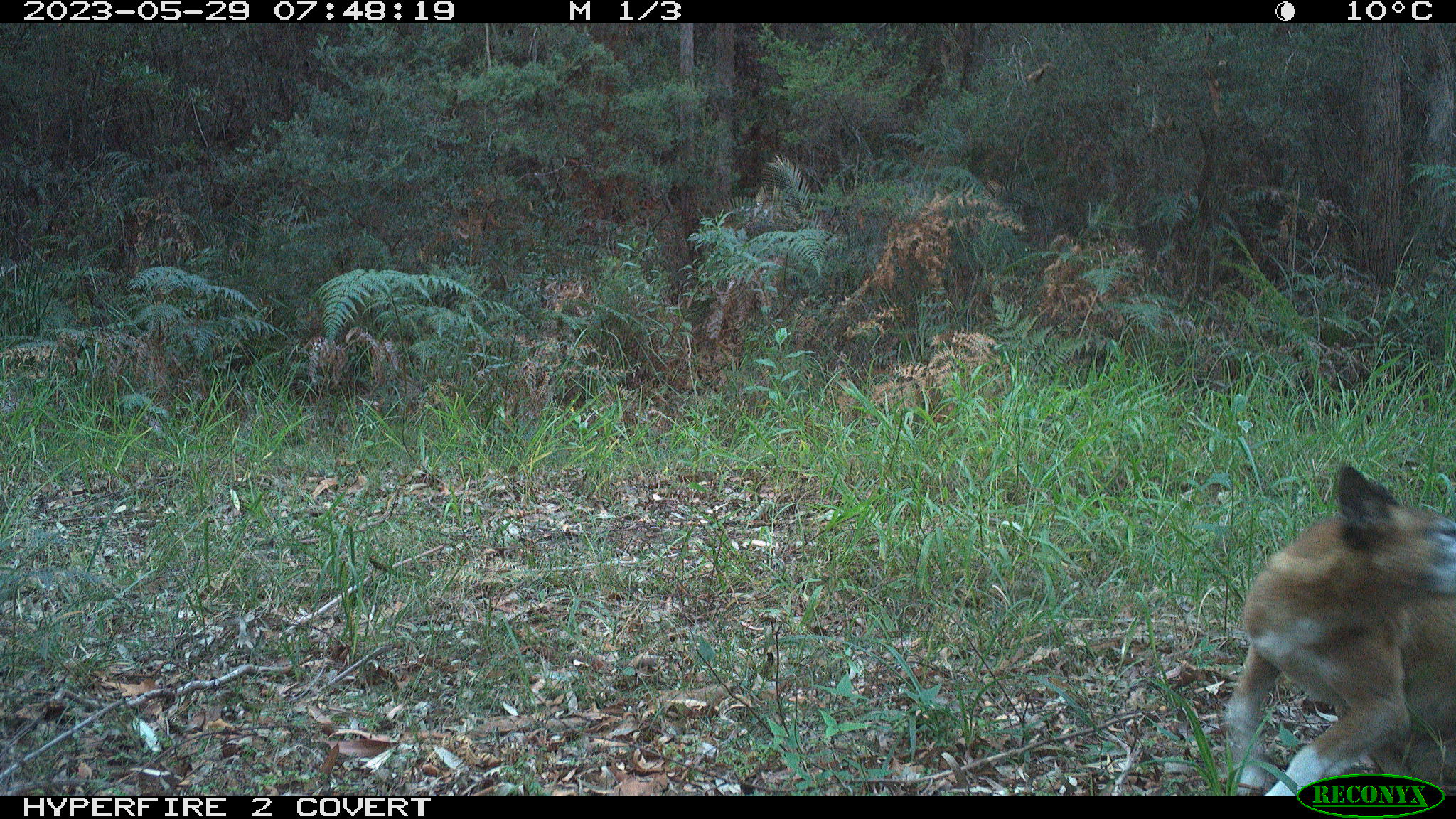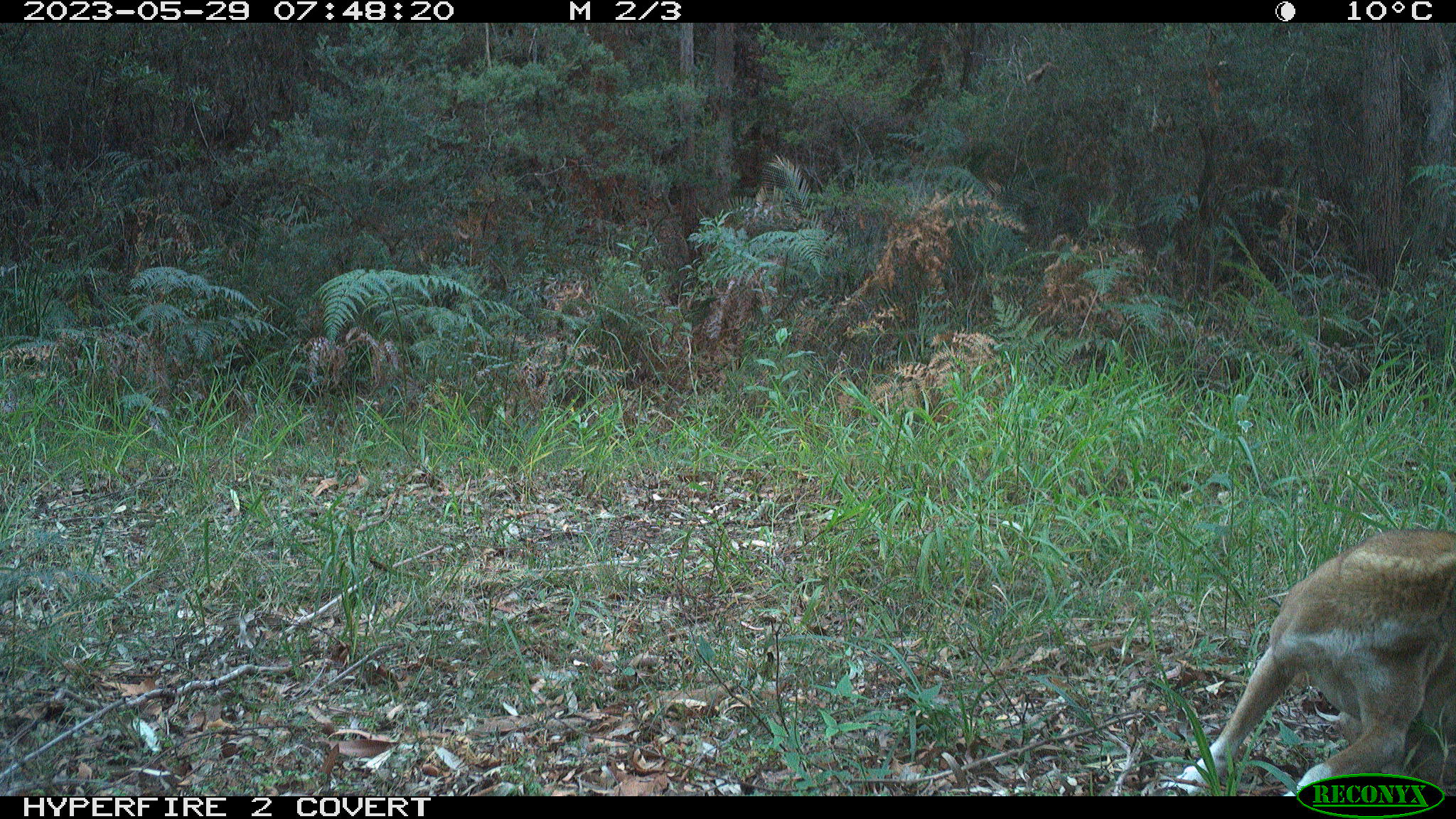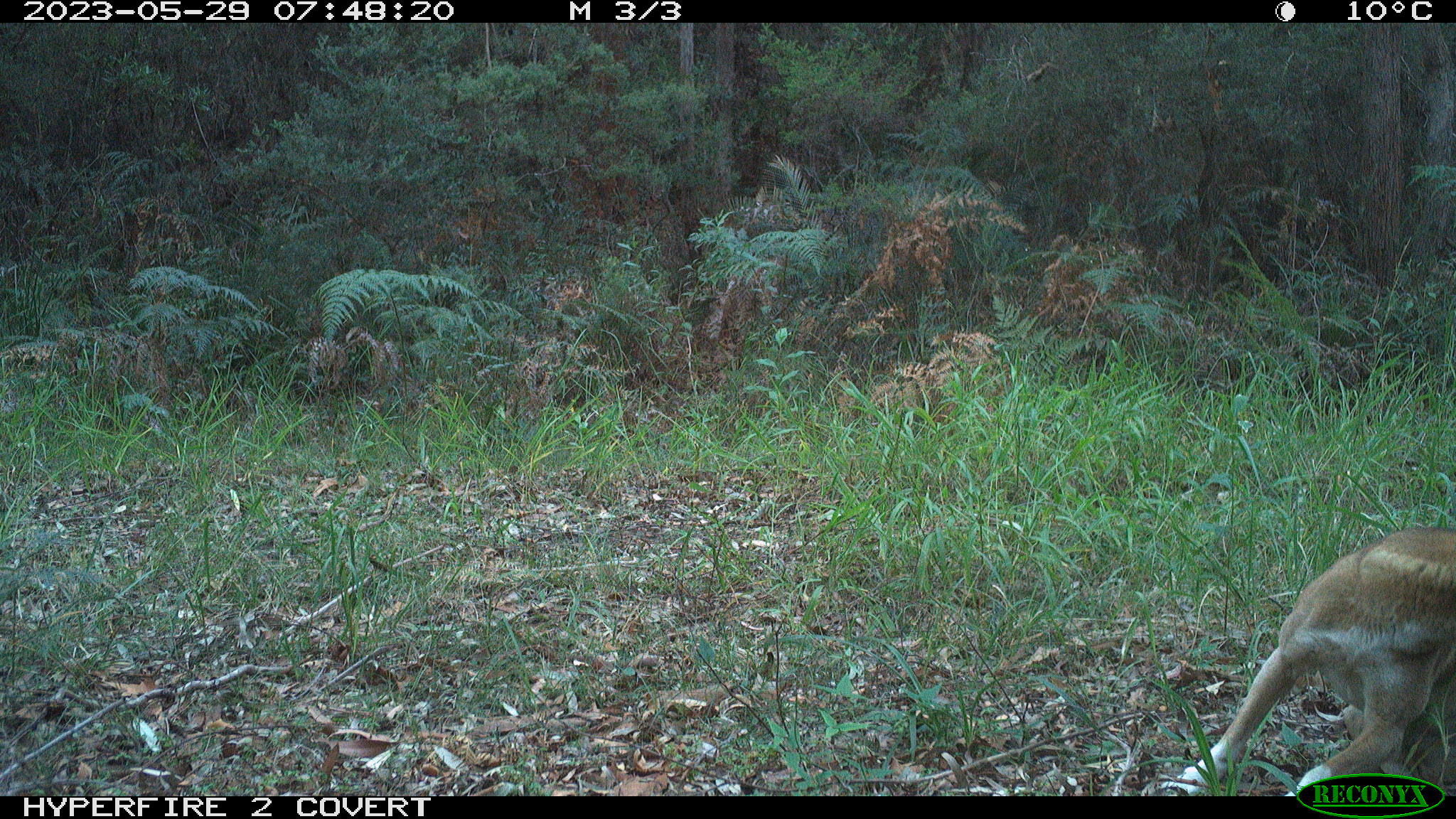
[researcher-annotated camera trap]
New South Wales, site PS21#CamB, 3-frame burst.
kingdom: Animalia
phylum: Chordata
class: Mammalia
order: Carnivora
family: Canidae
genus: Canis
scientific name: Canis familiaris dingo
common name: dingo